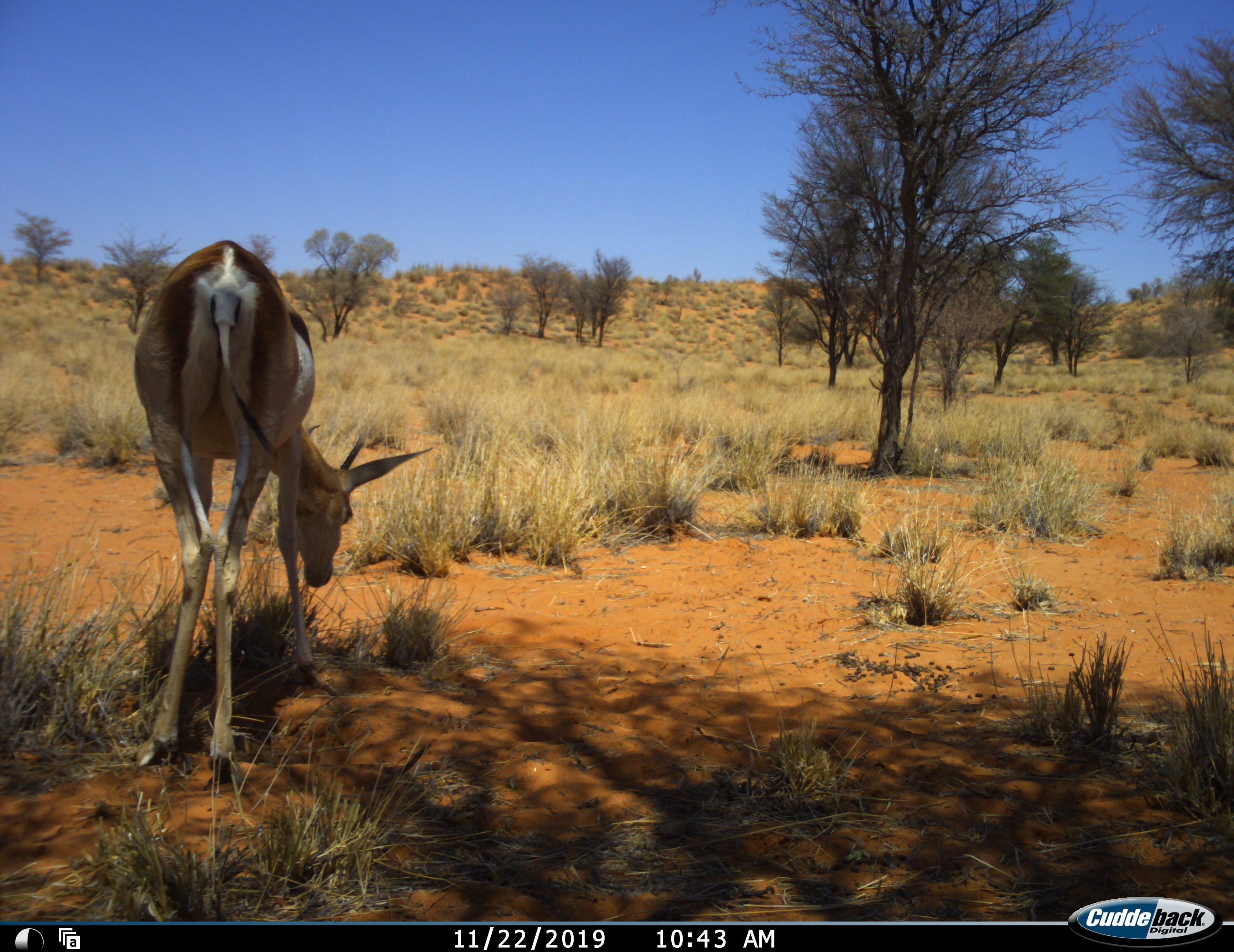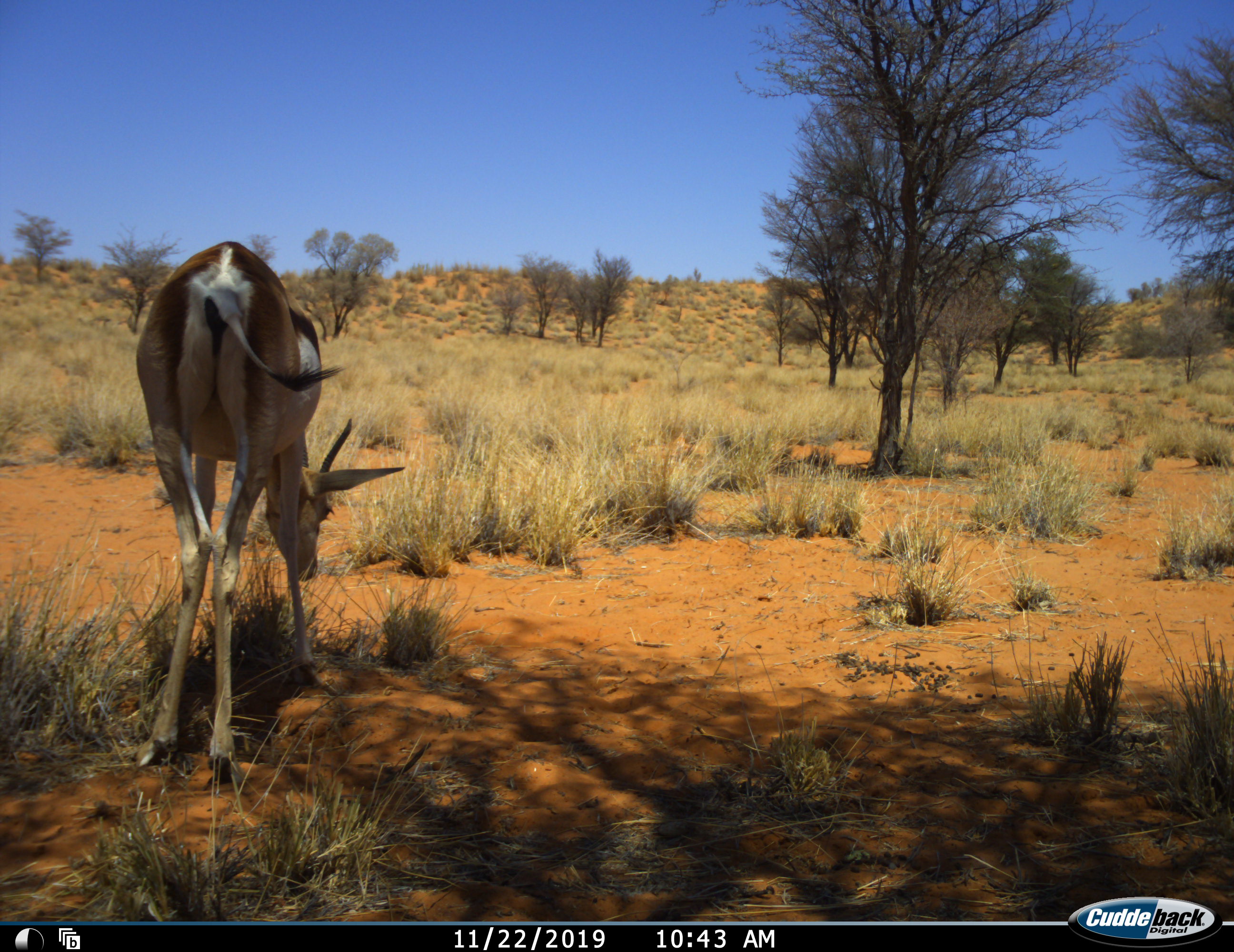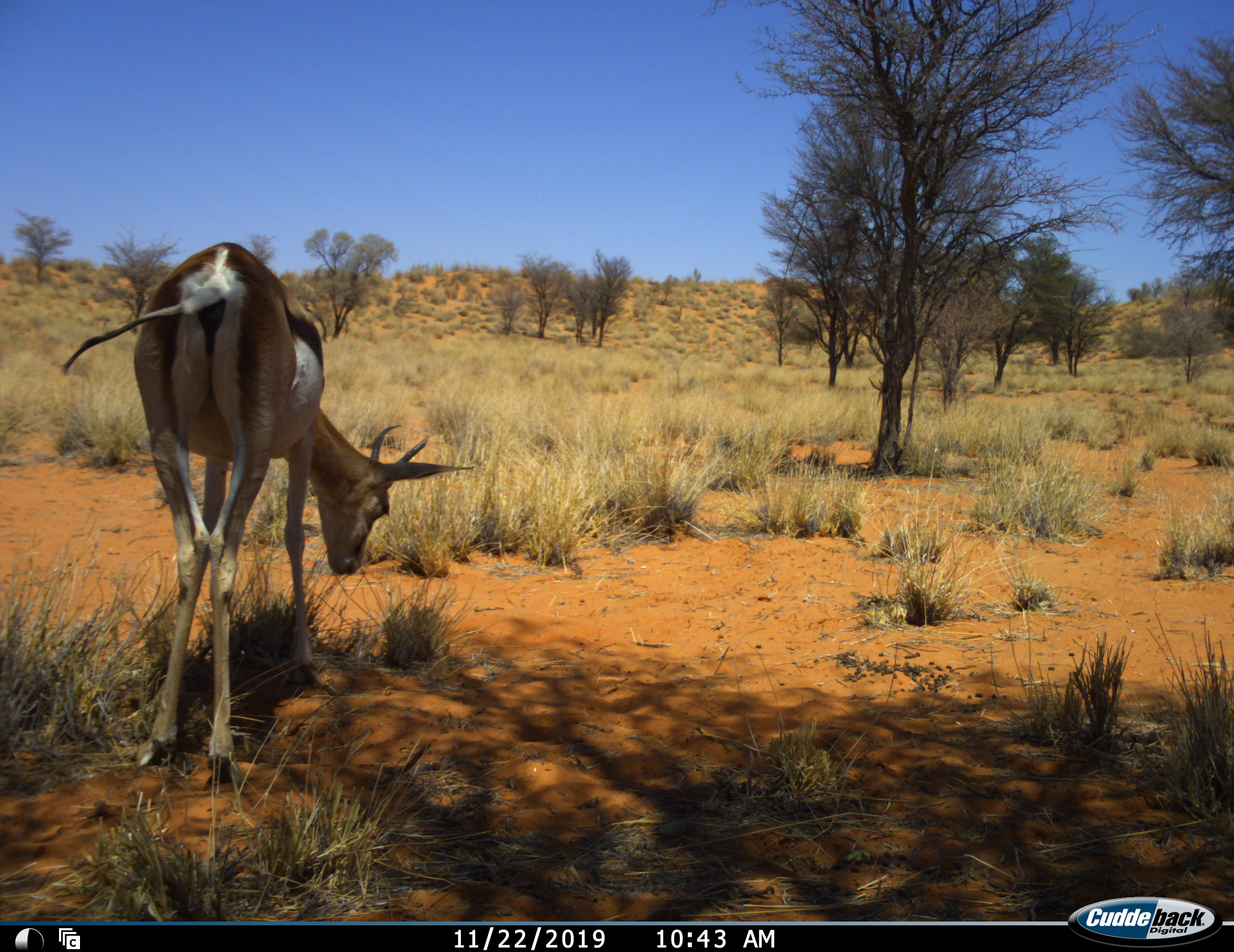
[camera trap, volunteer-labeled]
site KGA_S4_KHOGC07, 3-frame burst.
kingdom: Animalia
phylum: Chordata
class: Mammalia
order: Artiodactyla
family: Bovidae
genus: Antidorcas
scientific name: Antidorcas marsupialis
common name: springbok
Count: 1.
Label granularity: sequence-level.